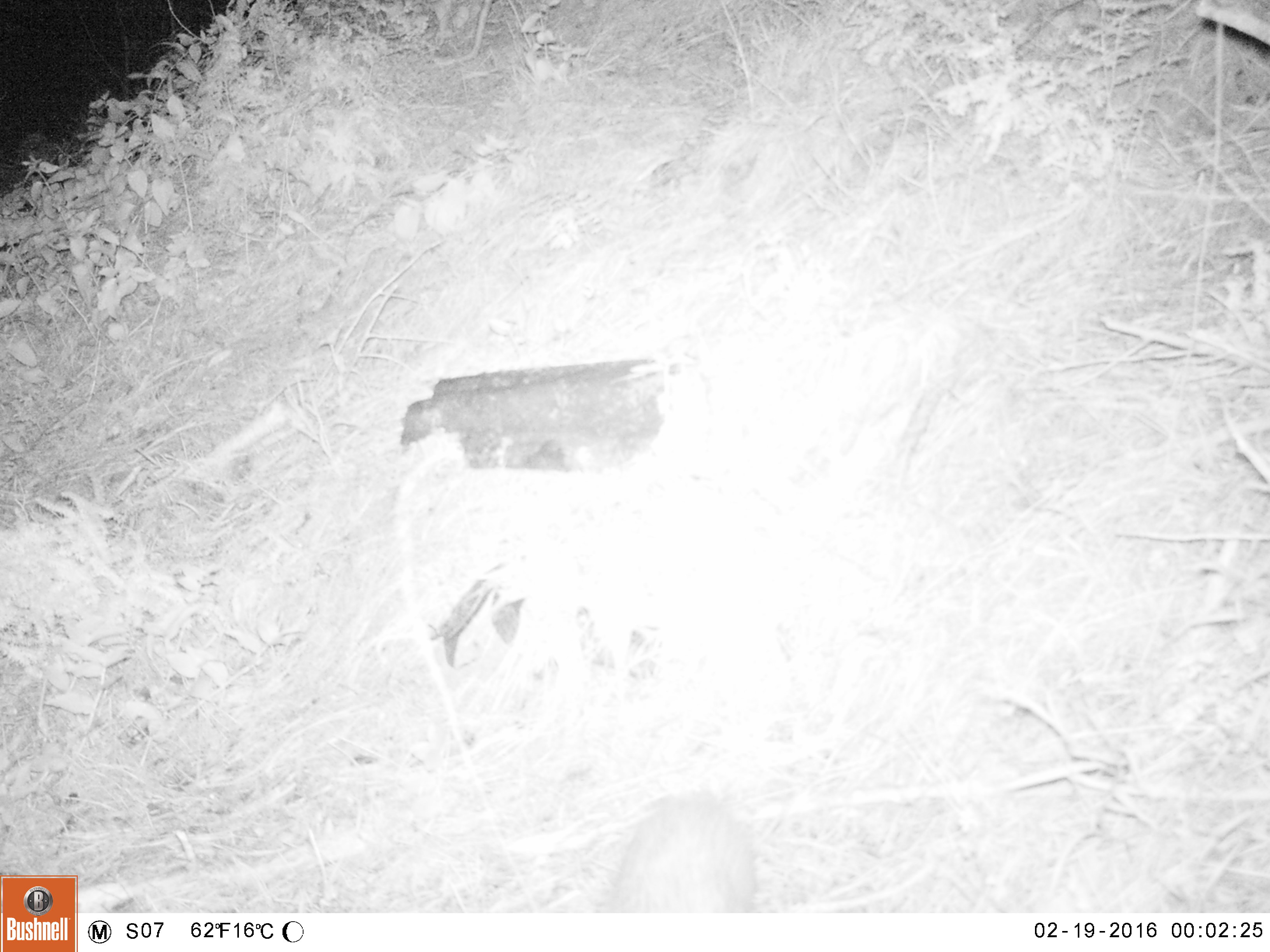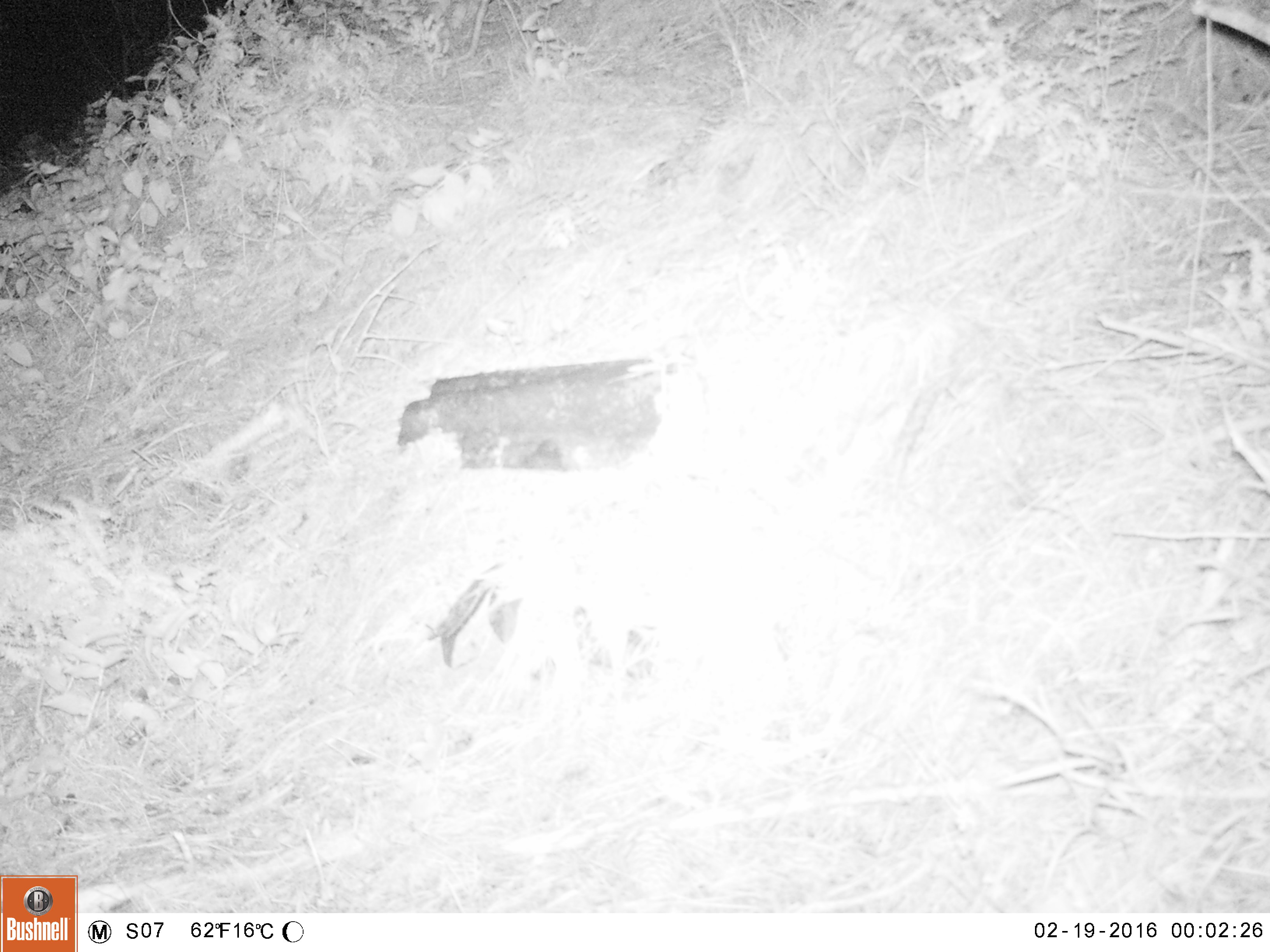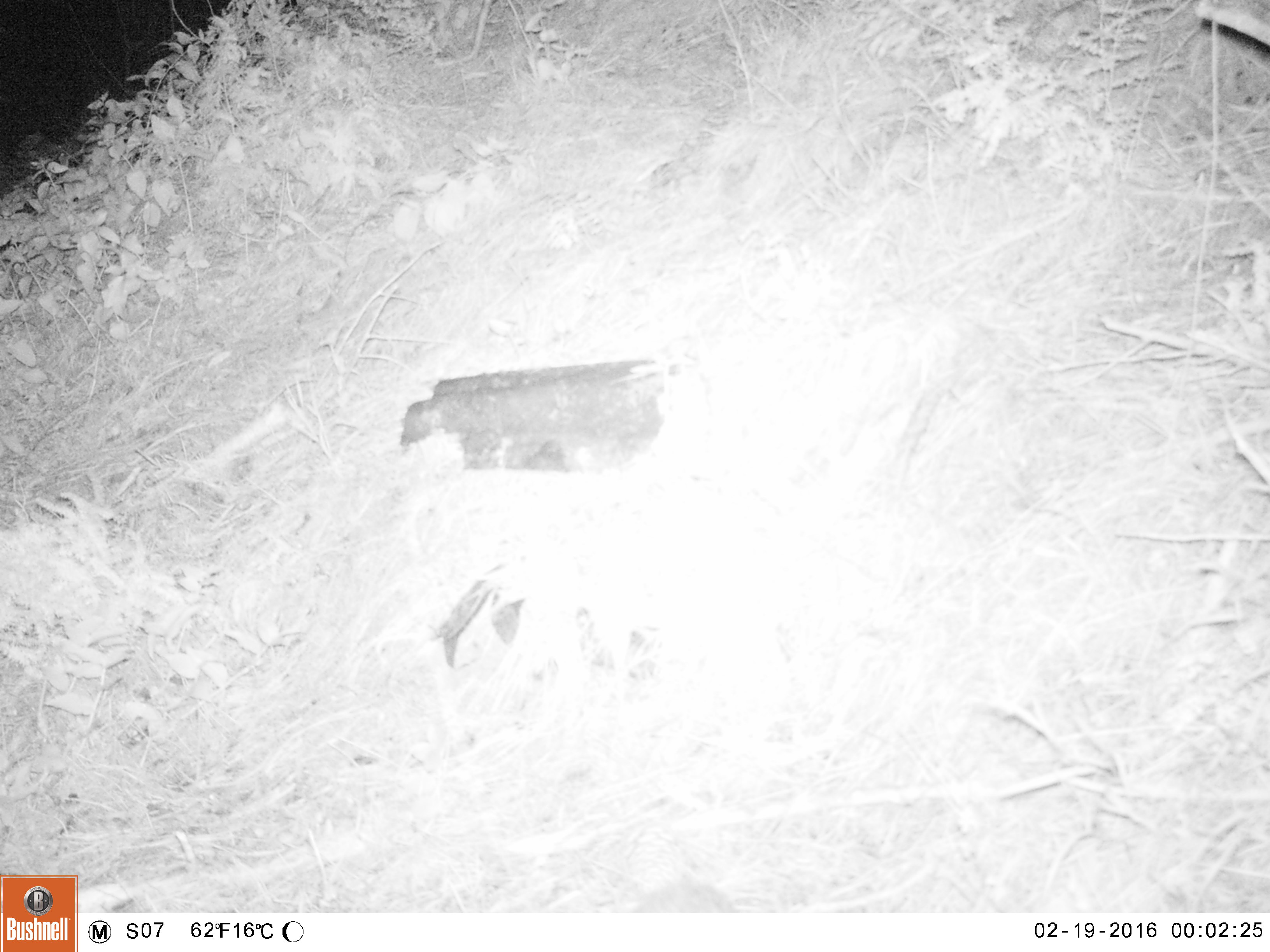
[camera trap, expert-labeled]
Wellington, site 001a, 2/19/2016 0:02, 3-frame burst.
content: unidentified animal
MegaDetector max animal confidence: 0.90